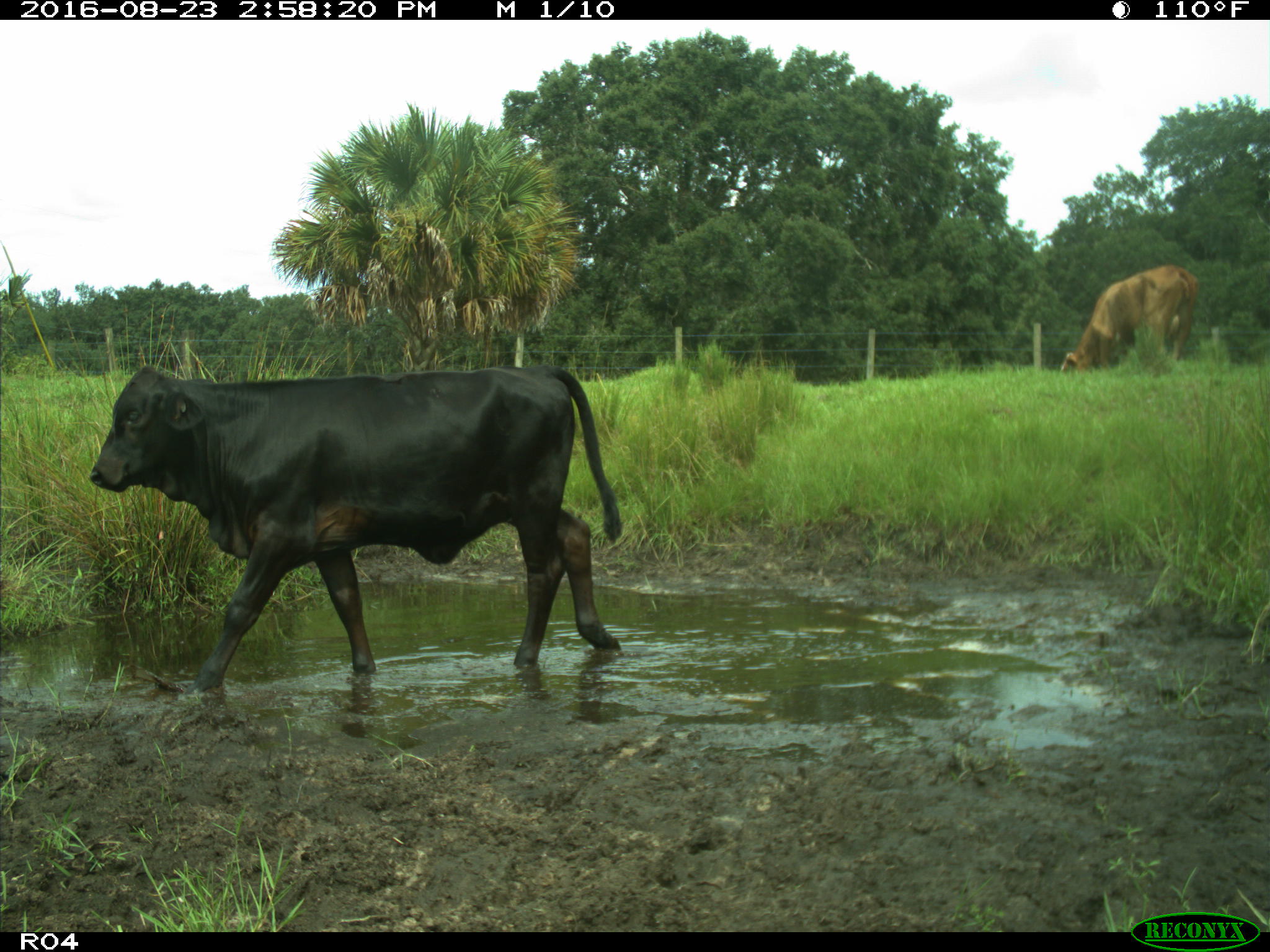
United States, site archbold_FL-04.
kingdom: Animalia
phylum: Chordata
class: Mammalia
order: Artiodactyla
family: Bovidae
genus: Bos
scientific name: Bos taurus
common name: domestic cow